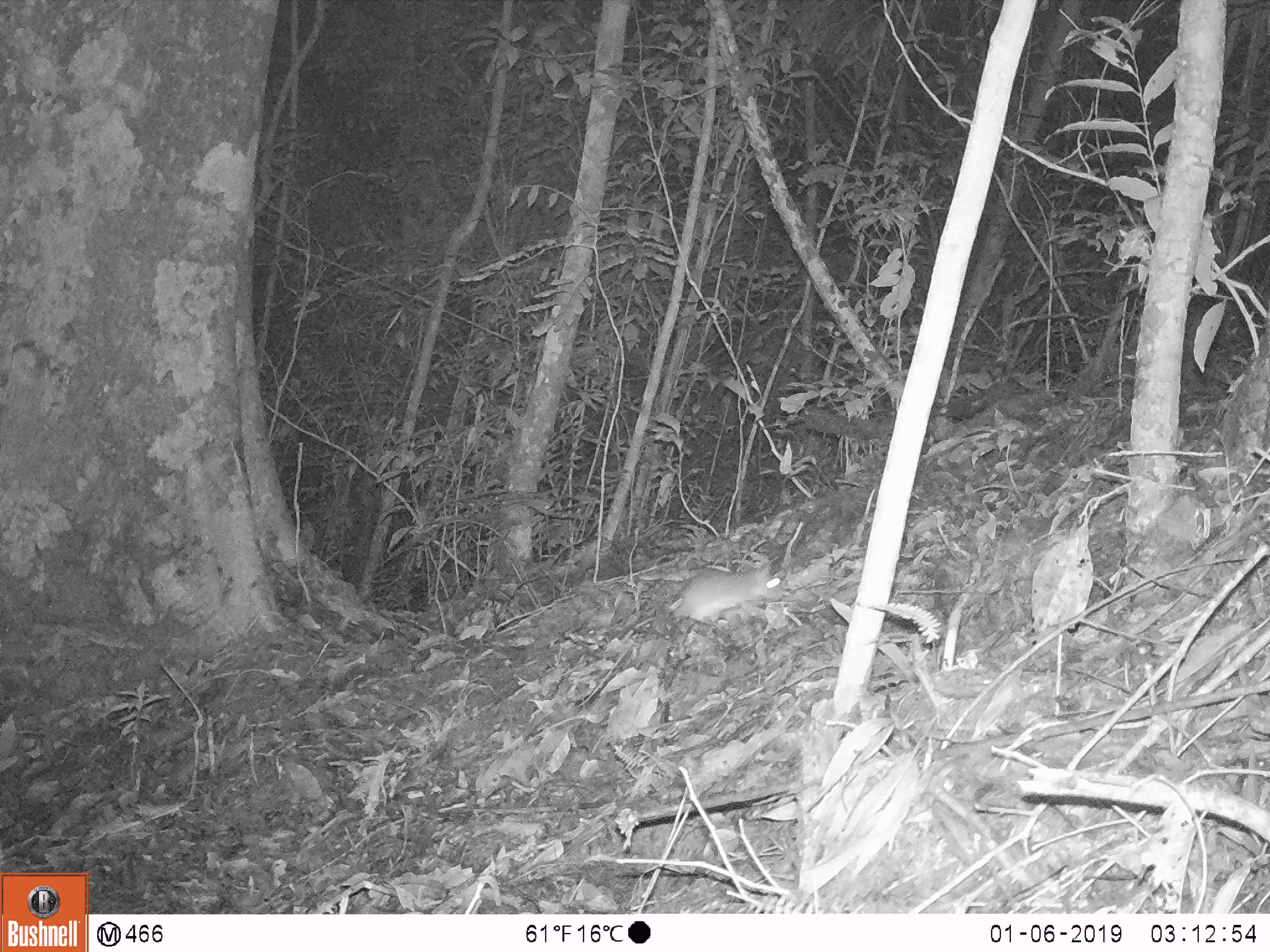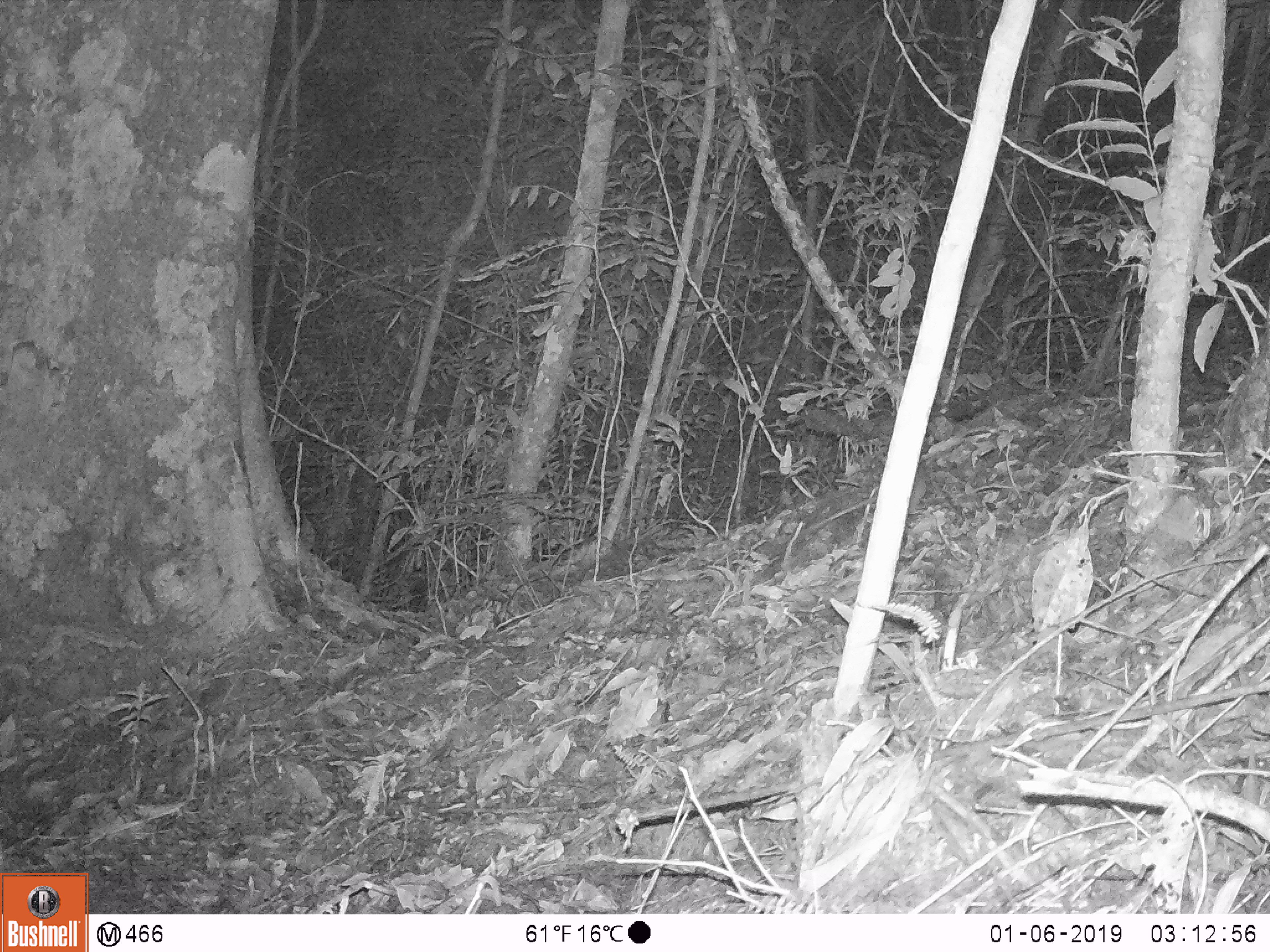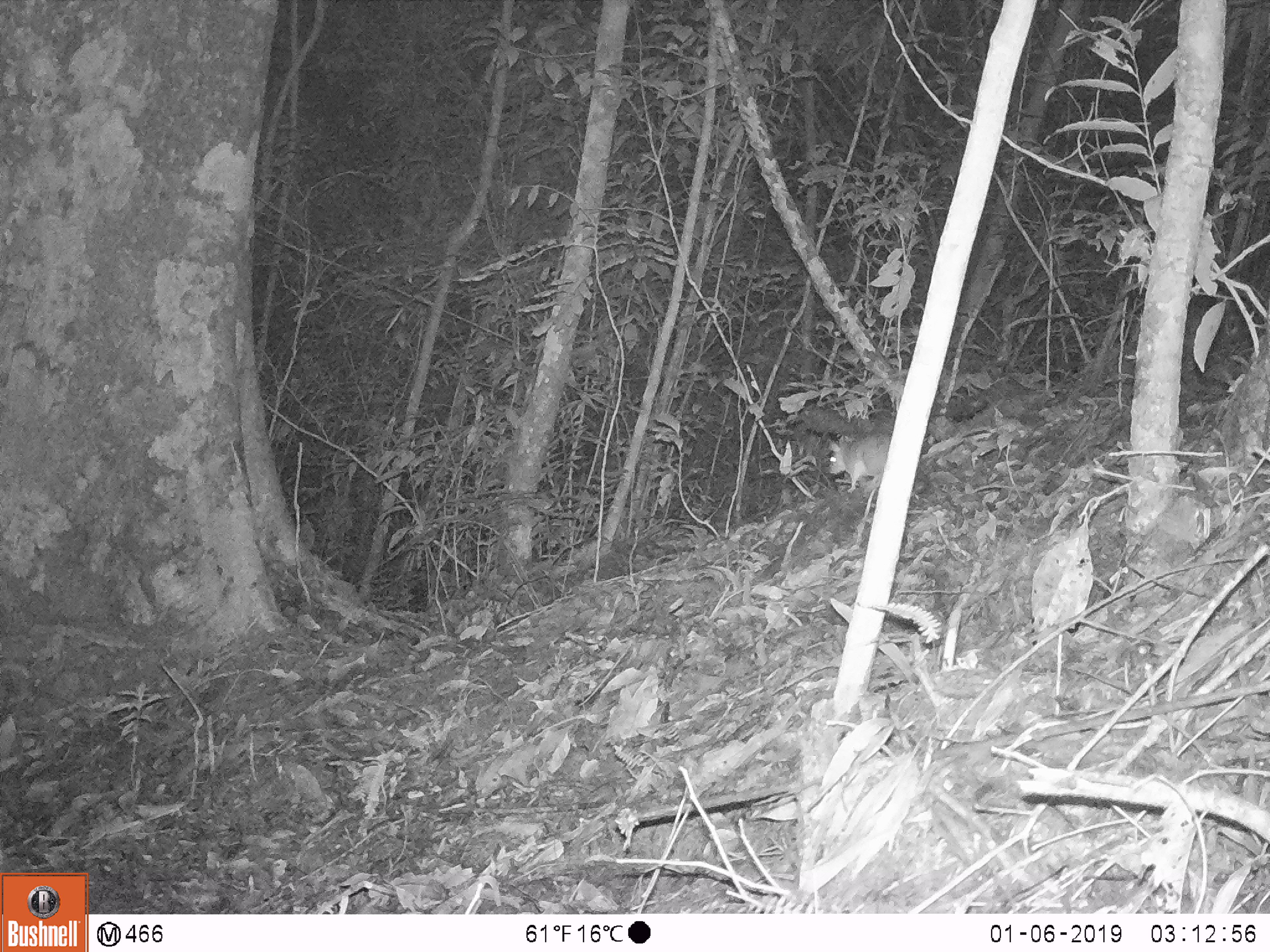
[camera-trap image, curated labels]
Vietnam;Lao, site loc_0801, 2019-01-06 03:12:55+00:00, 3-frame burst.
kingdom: Animalia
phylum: Chordata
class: Mammalia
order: Rodentia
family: Muridae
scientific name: Muridae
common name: old-world mice and rats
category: unidentified murid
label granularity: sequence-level